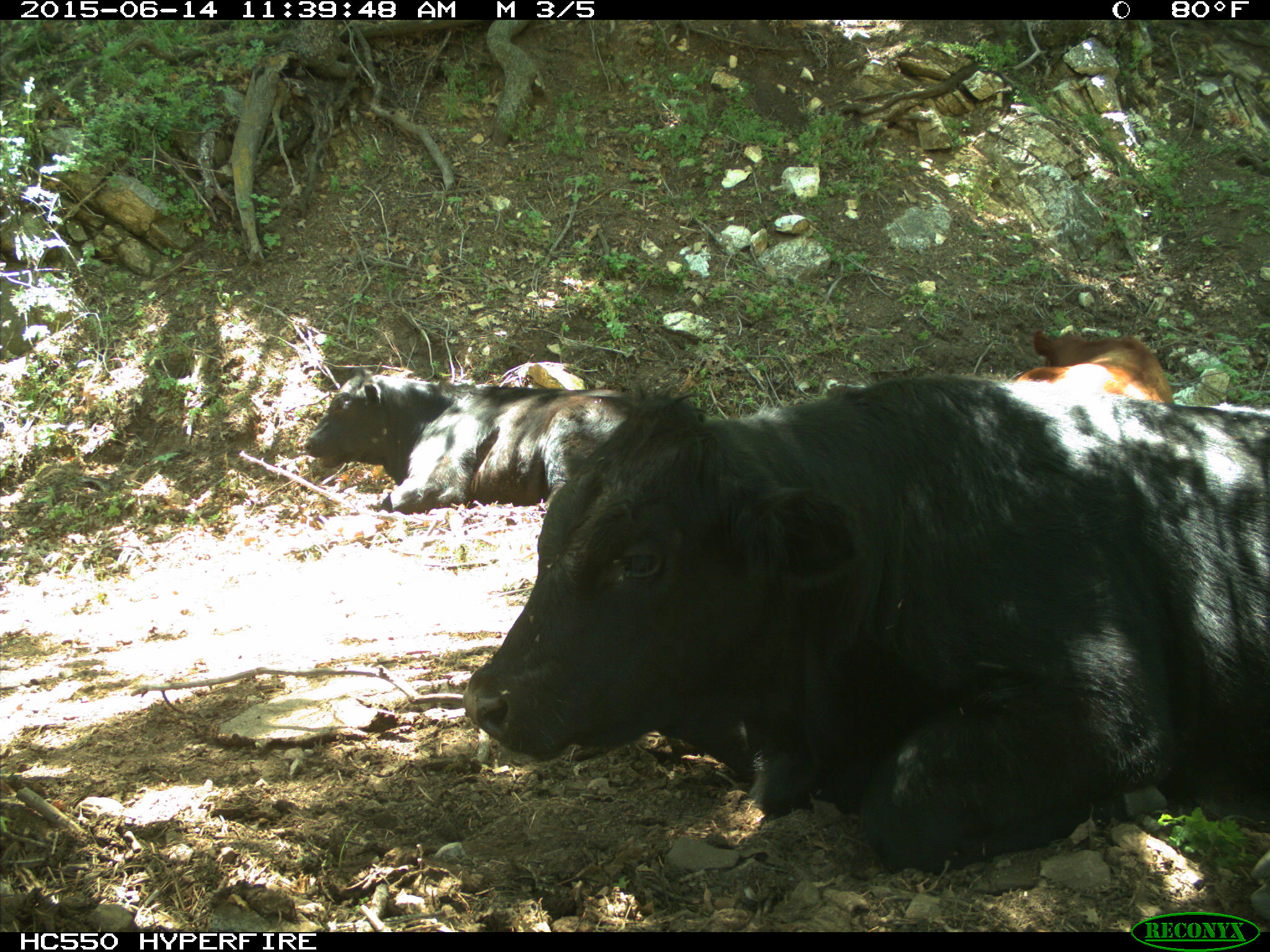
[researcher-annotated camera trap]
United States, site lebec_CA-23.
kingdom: Animalia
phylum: Chordata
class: Mammalia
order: Artiodactyla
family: Bovidae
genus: Bos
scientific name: Bos taurus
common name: domestic cow